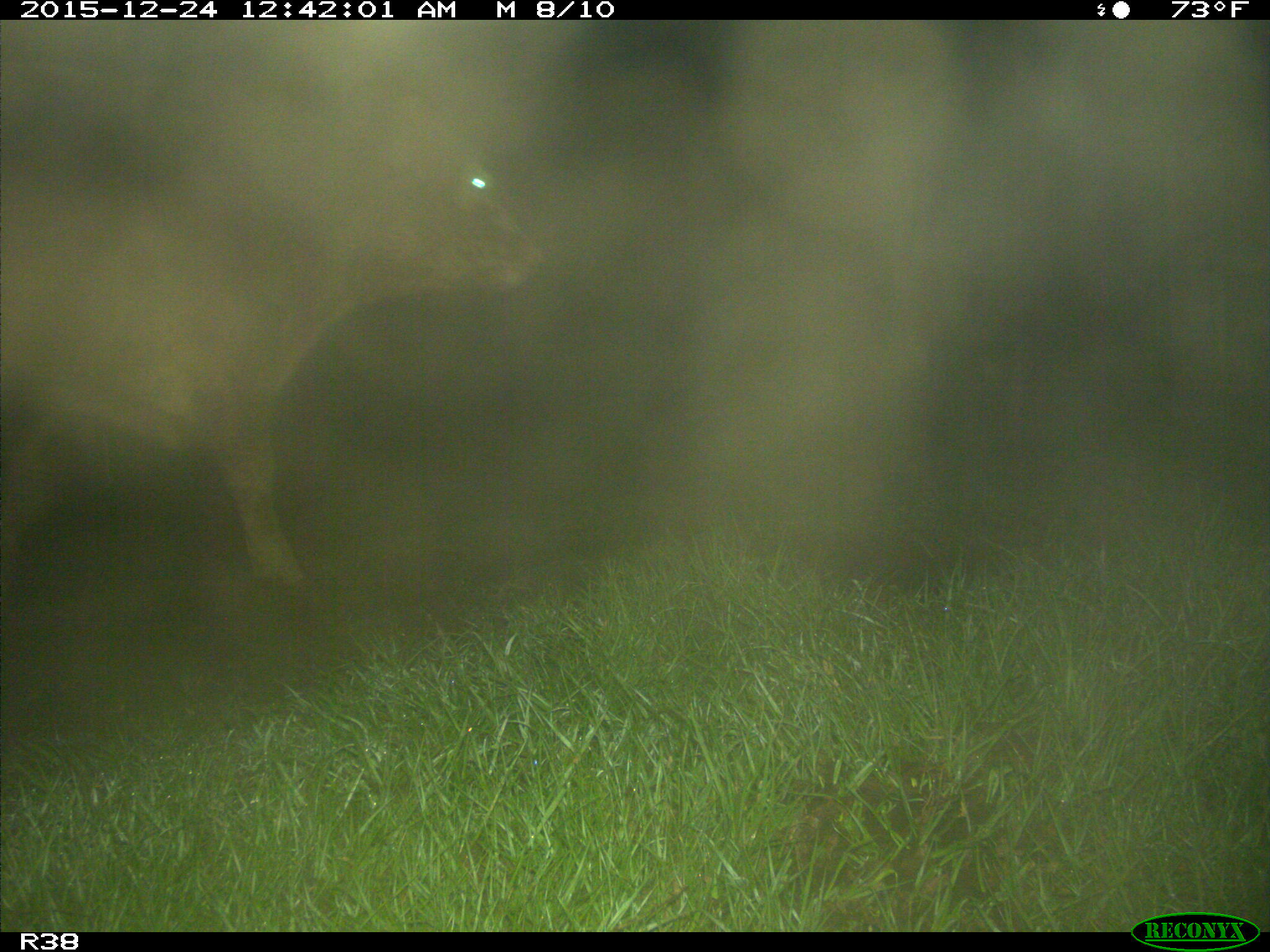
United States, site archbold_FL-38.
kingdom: Animalia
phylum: Chordata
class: Mammalia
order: Artiodactyla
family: Bovidae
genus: Bos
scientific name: Bos taurus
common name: domestic cow